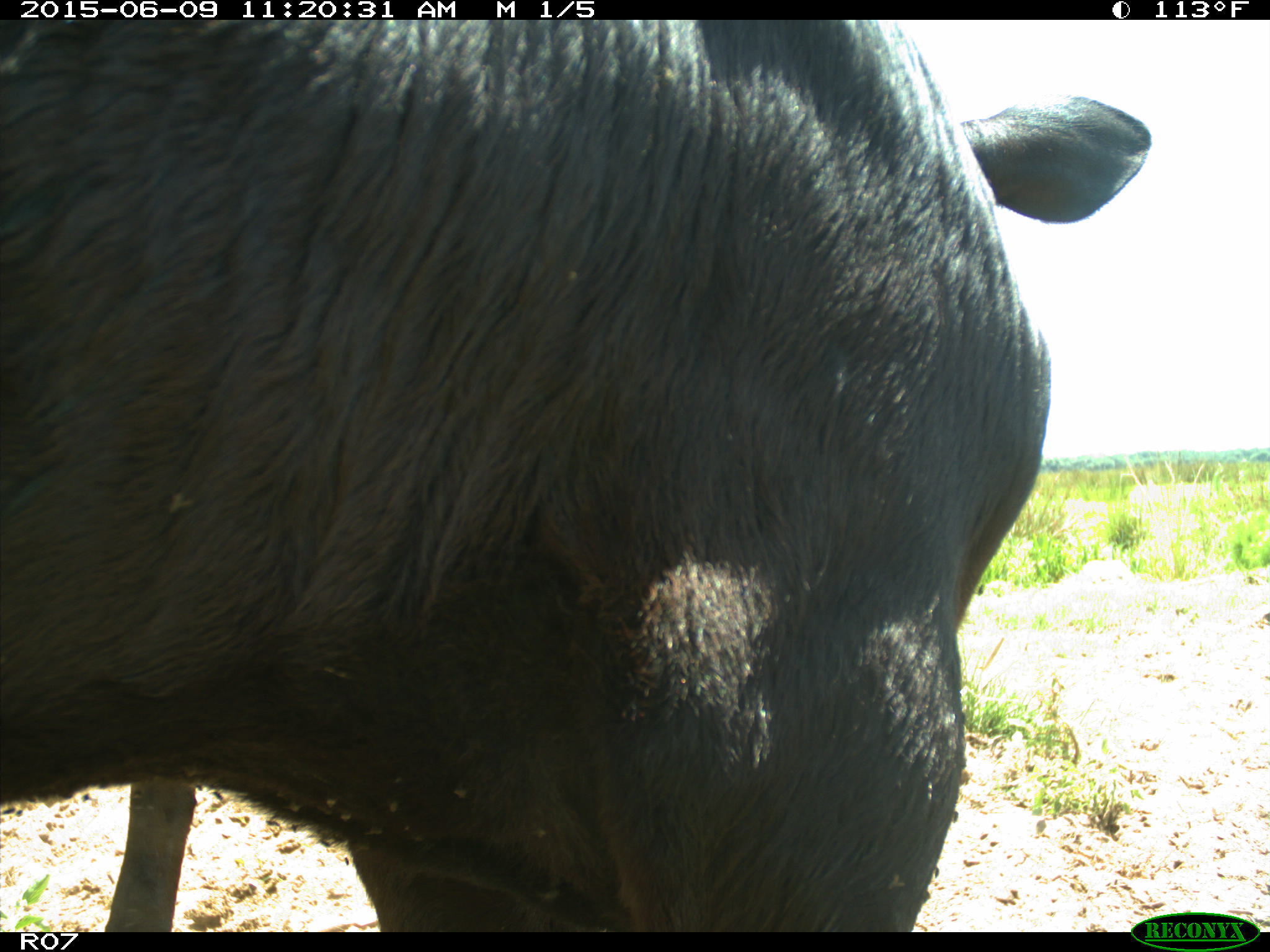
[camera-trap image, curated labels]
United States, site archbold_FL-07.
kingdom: Animalia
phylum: Chordata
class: Mammalia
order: Artiodactyla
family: Bovidae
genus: Bos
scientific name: Bos taurus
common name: domestic cow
Bos taurus (domestic cow).